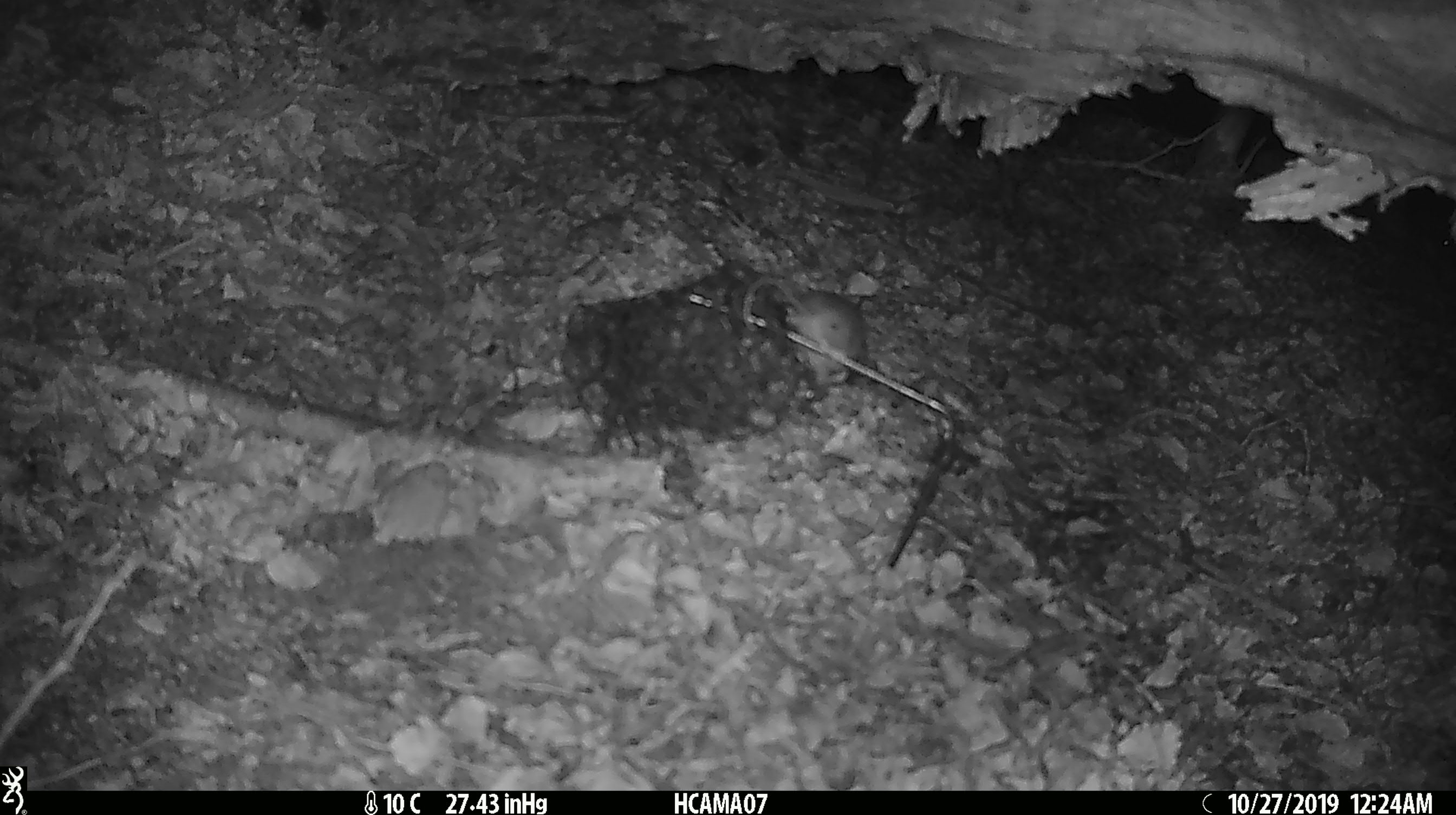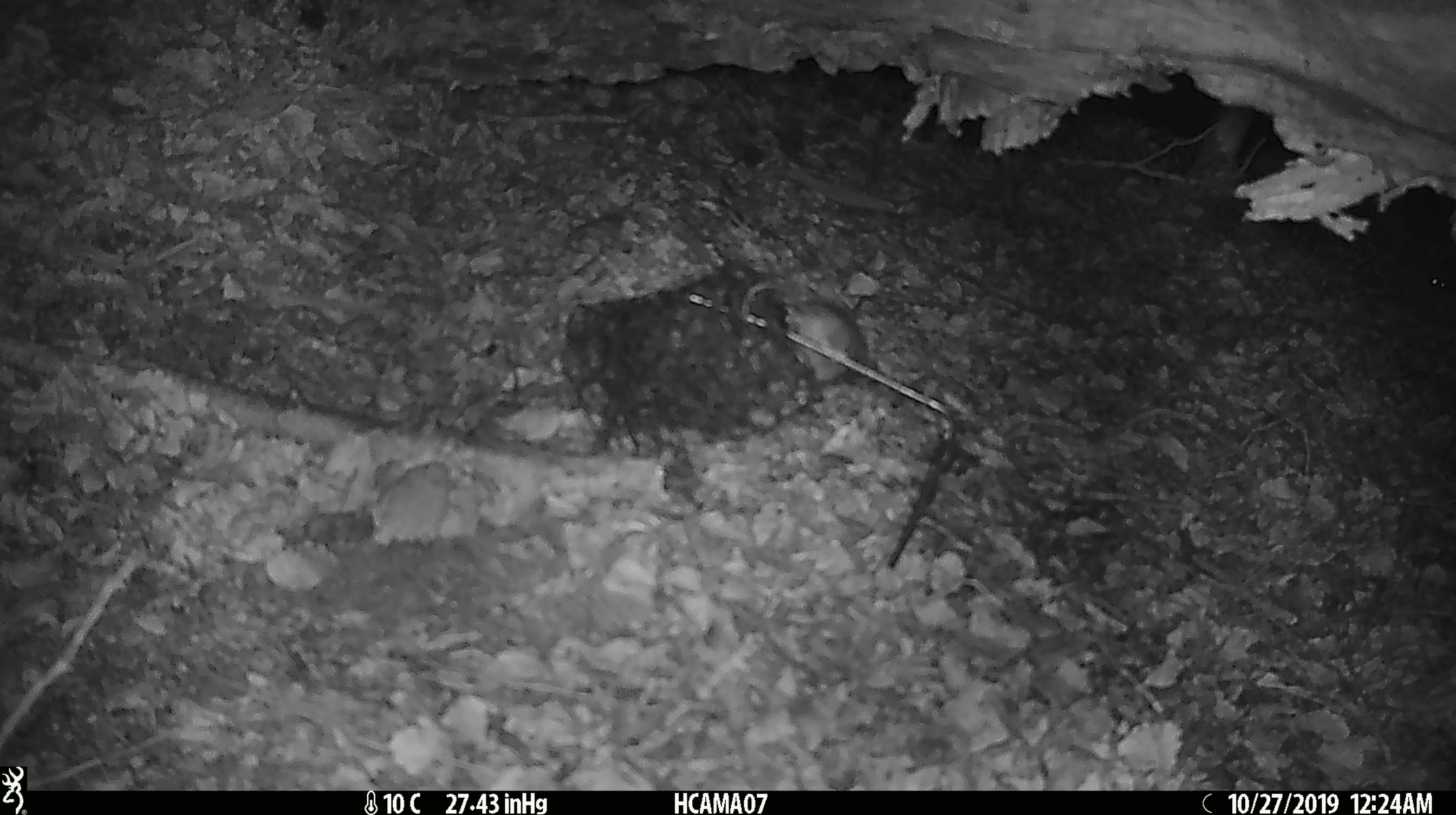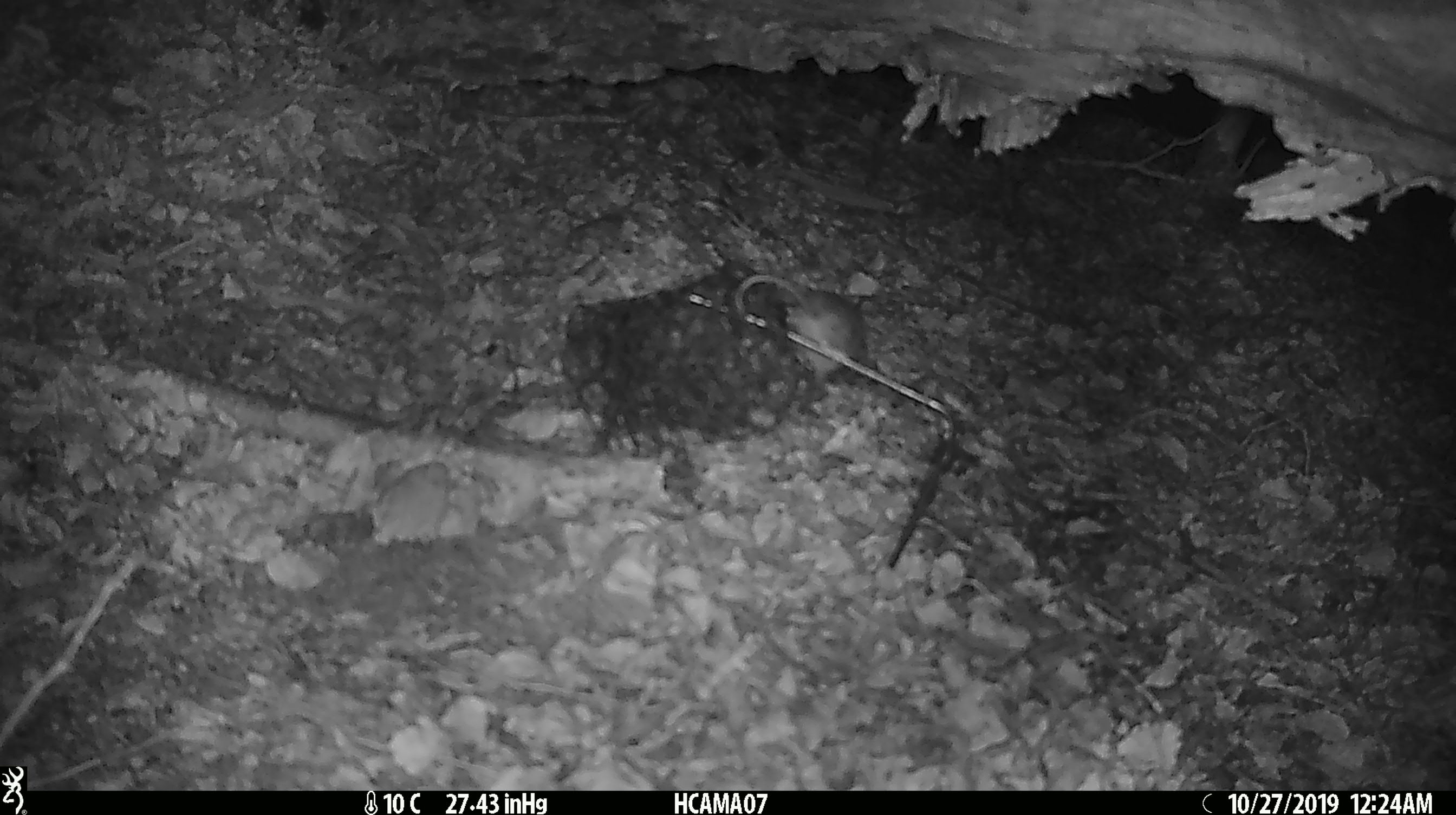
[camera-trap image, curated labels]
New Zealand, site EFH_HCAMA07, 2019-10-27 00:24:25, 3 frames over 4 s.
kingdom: Animalia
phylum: Chordata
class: Mammalia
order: Rodentia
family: Muridae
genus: Mus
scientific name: Mus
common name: mouse